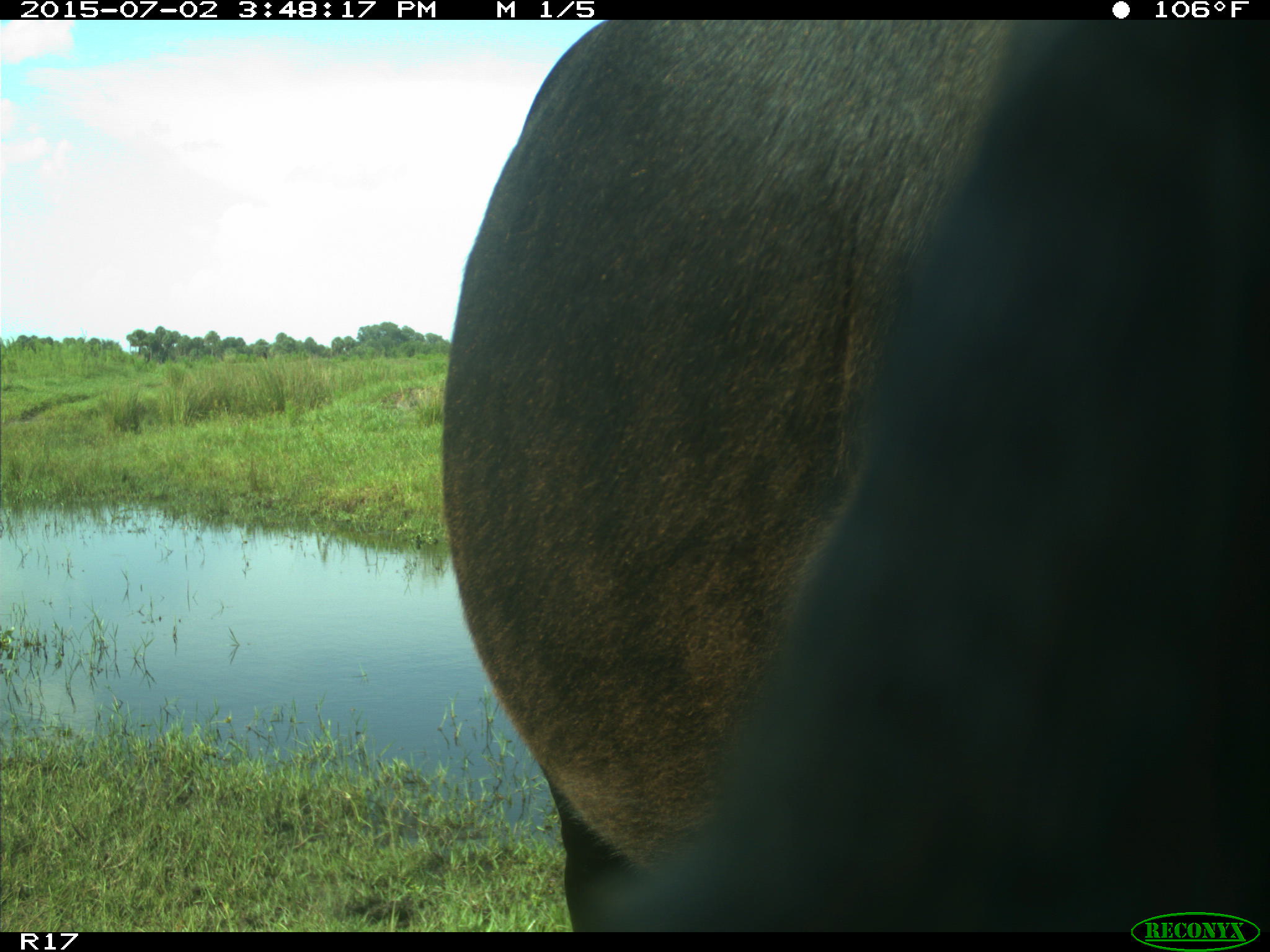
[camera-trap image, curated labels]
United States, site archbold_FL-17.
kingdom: Animalia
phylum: Chordata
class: Mammalia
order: Artiodactyla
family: Bovidae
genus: Bos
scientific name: Bos taurus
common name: domestic cow